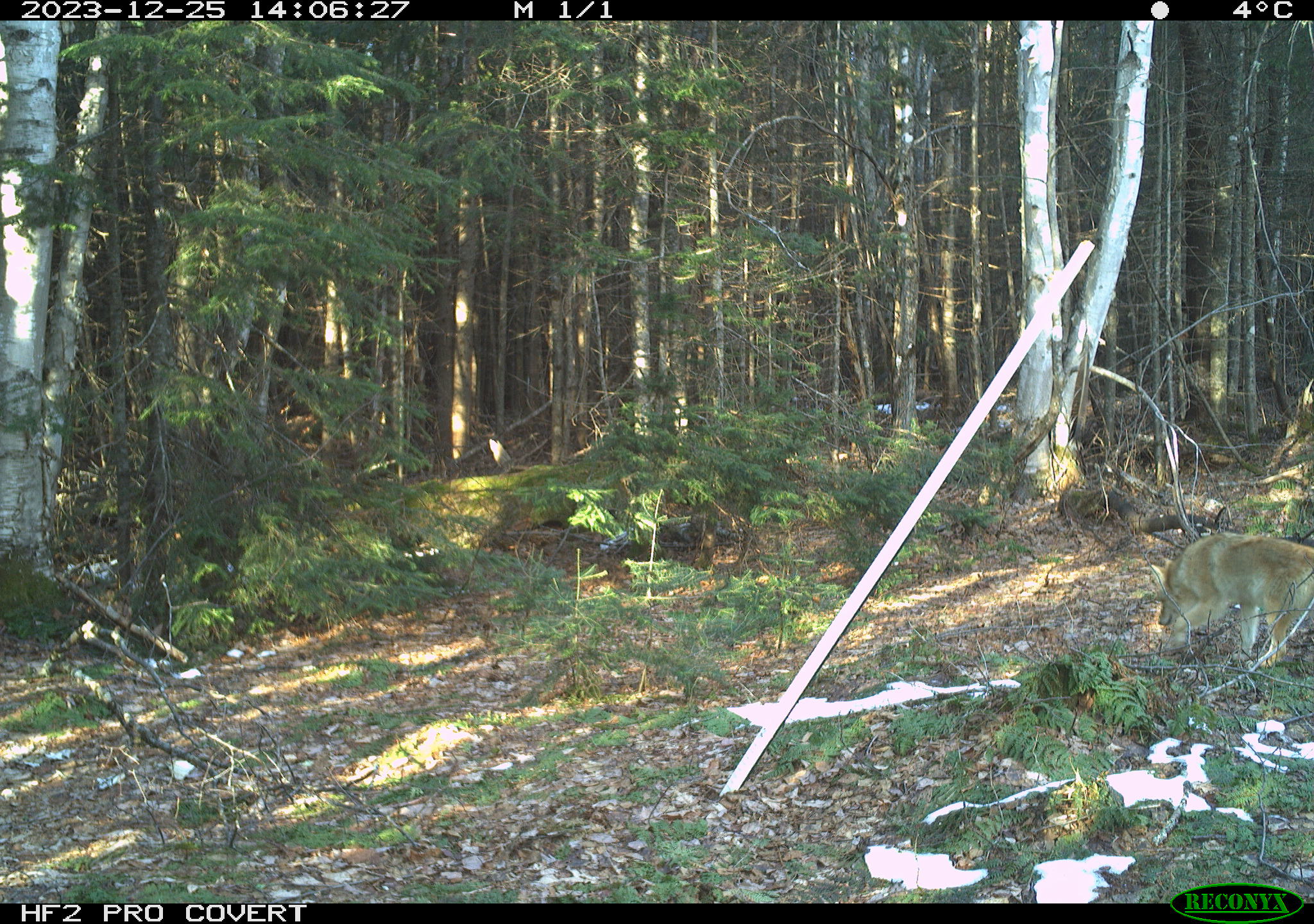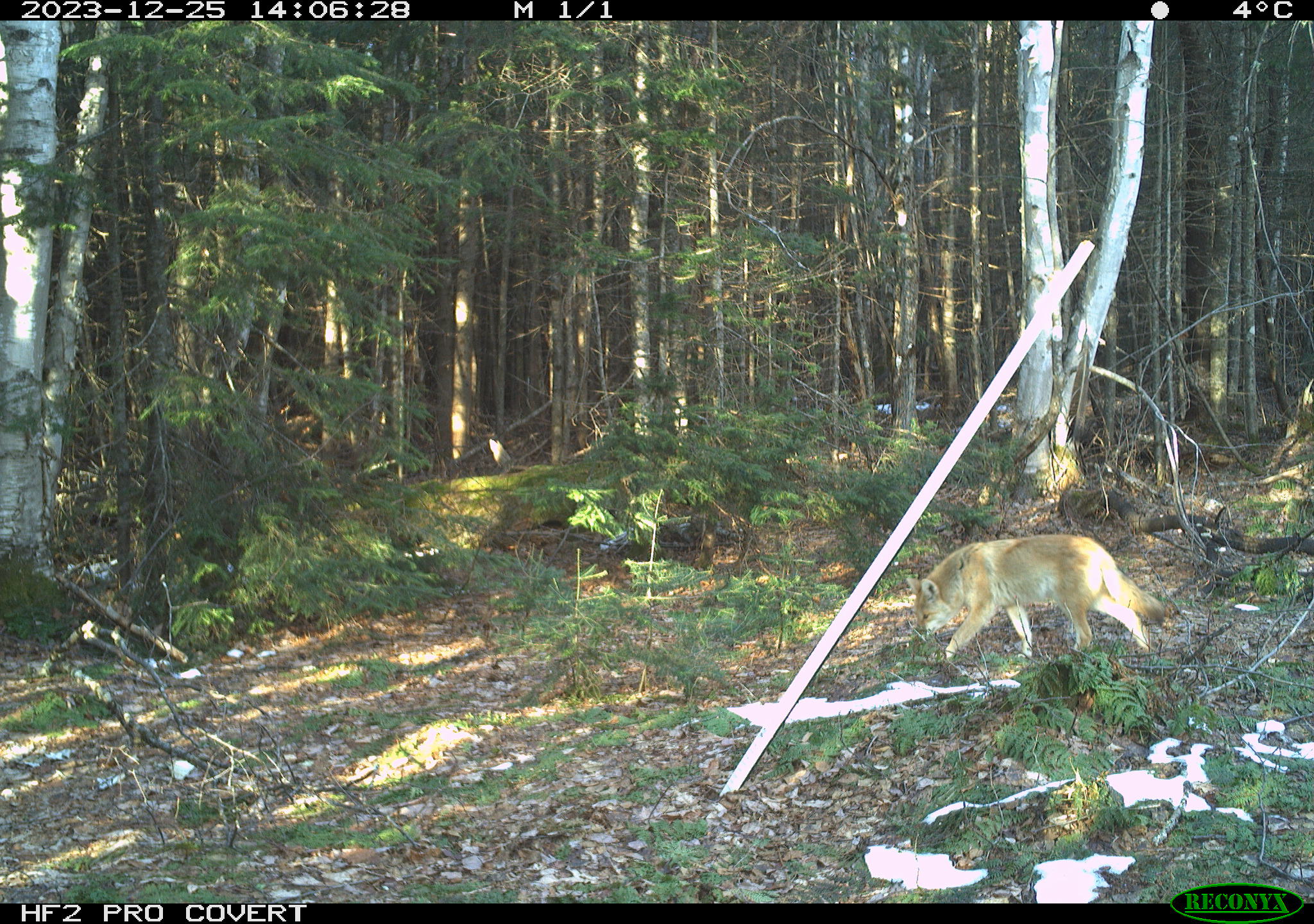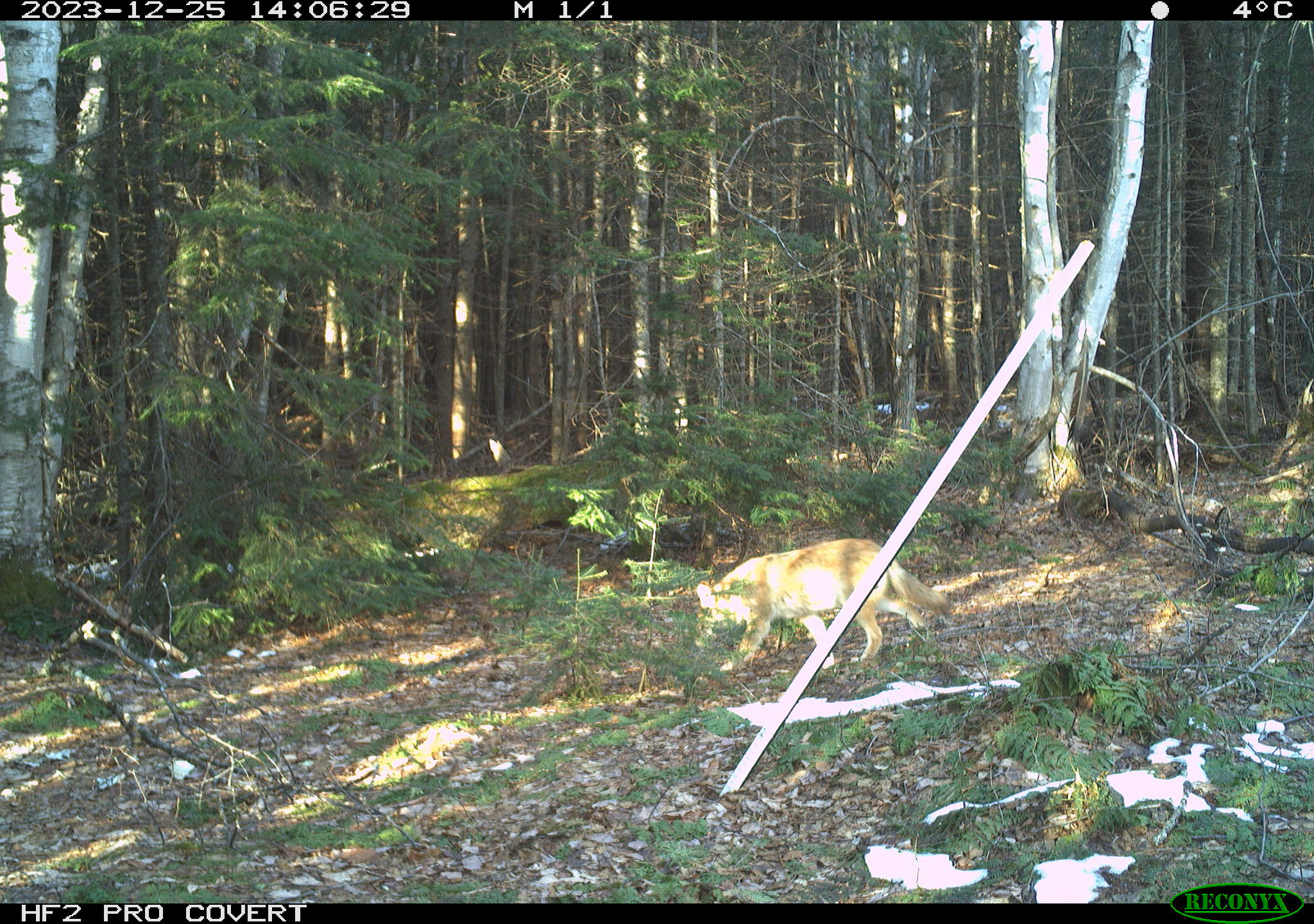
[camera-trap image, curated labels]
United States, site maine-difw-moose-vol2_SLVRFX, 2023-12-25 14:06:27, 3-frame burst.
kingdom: Animalia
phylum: Chordata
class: Mammalia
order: Carnivora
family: Canidae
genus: Canis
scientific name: Canis latrans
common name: coyote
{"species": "coyote (Canis latrans)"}